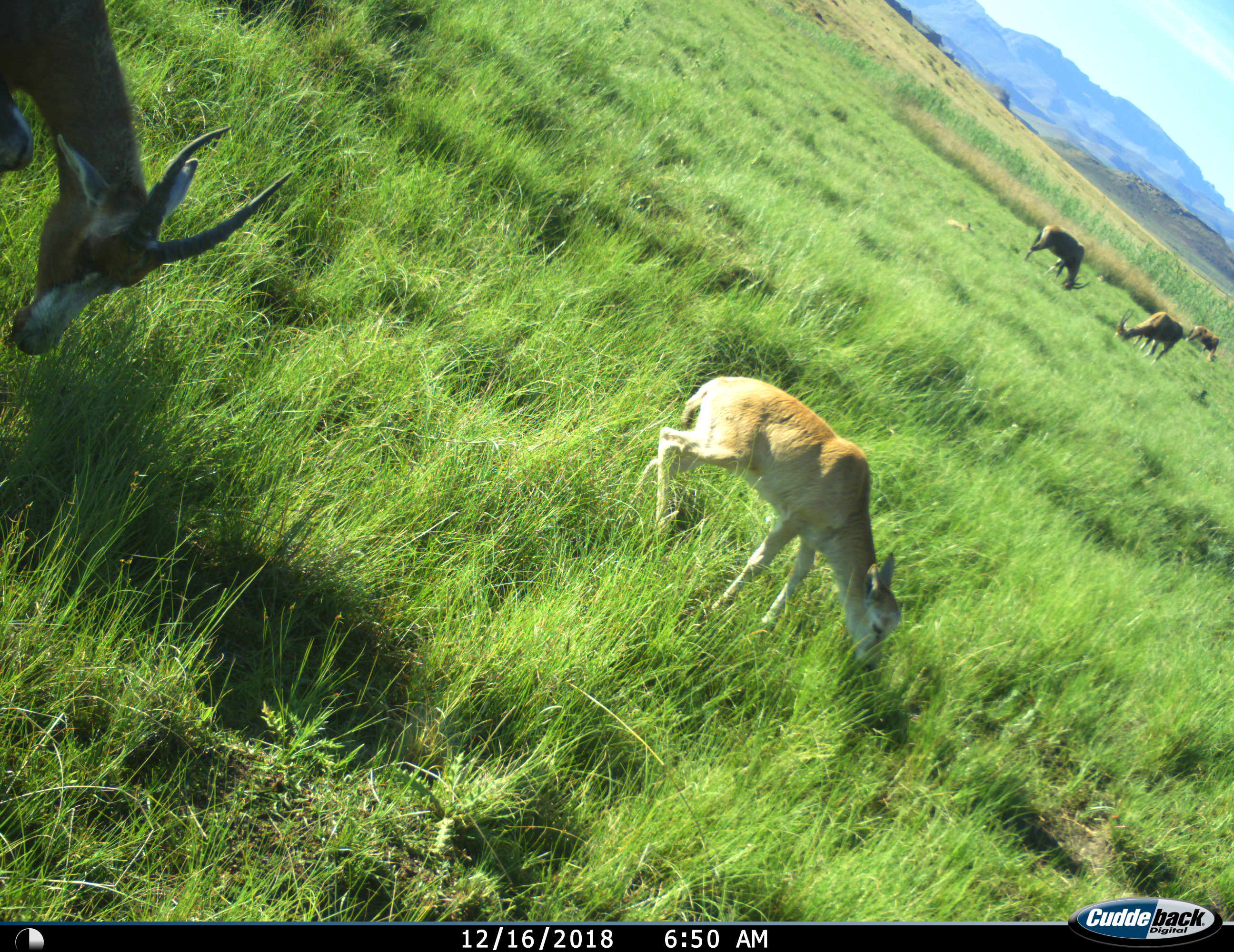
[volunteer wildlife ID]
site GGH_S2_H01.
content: unidentified animal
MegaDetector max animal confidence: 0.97